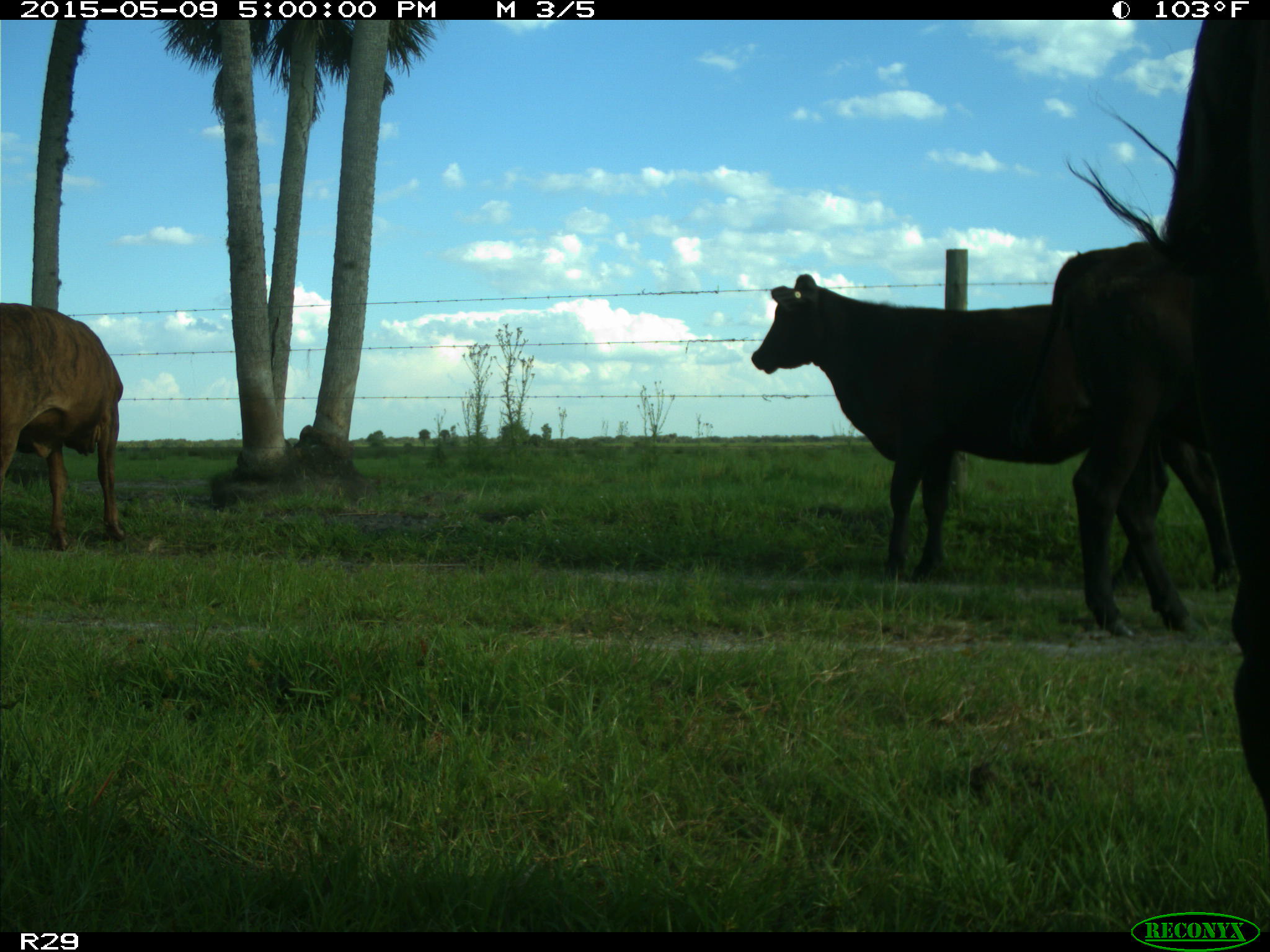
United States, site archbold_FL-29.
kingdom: Animalia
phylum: Chordata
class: Mammalia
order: Artiodactyla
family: Bovidae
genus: Bos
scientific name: Bos taurus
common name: domestic cow